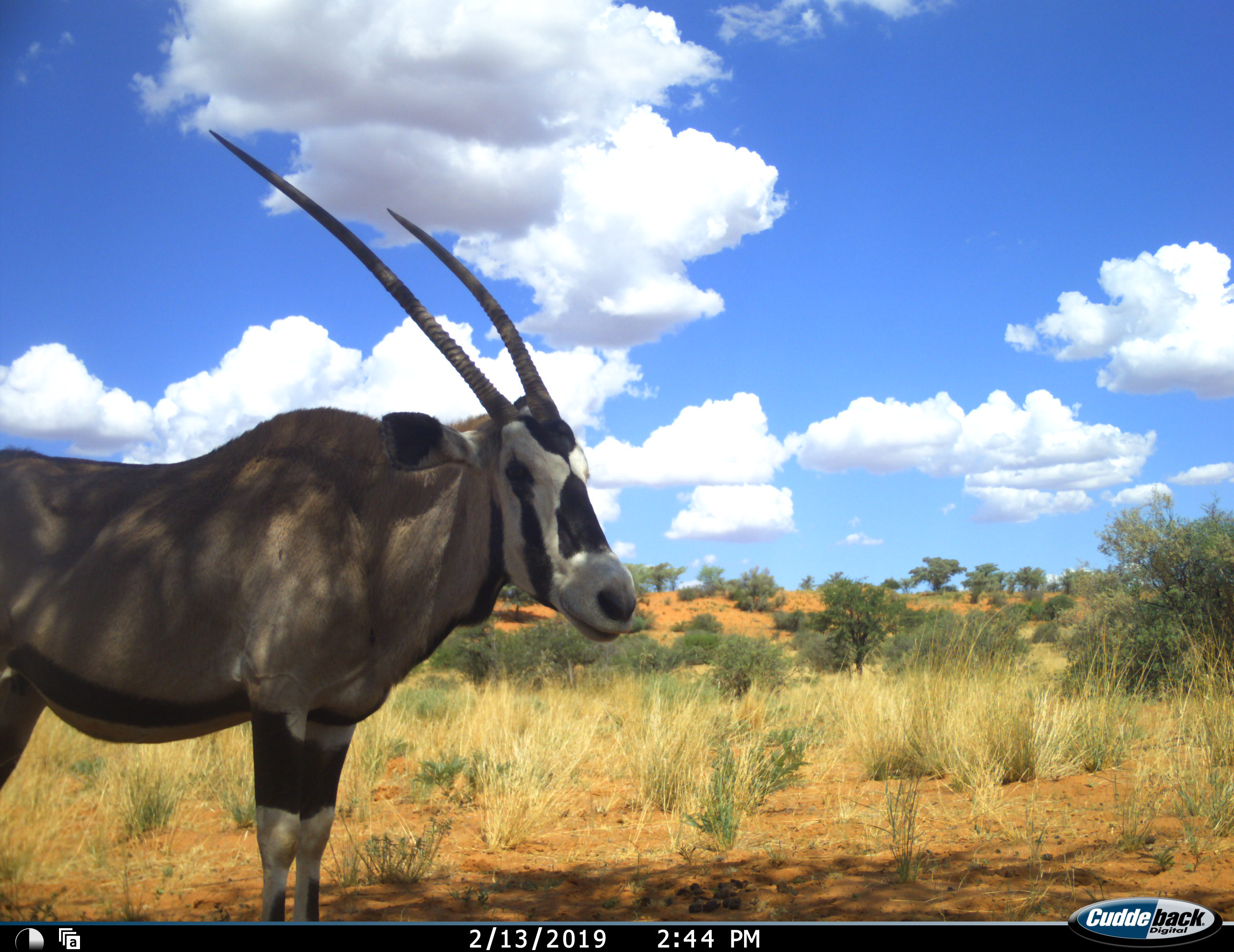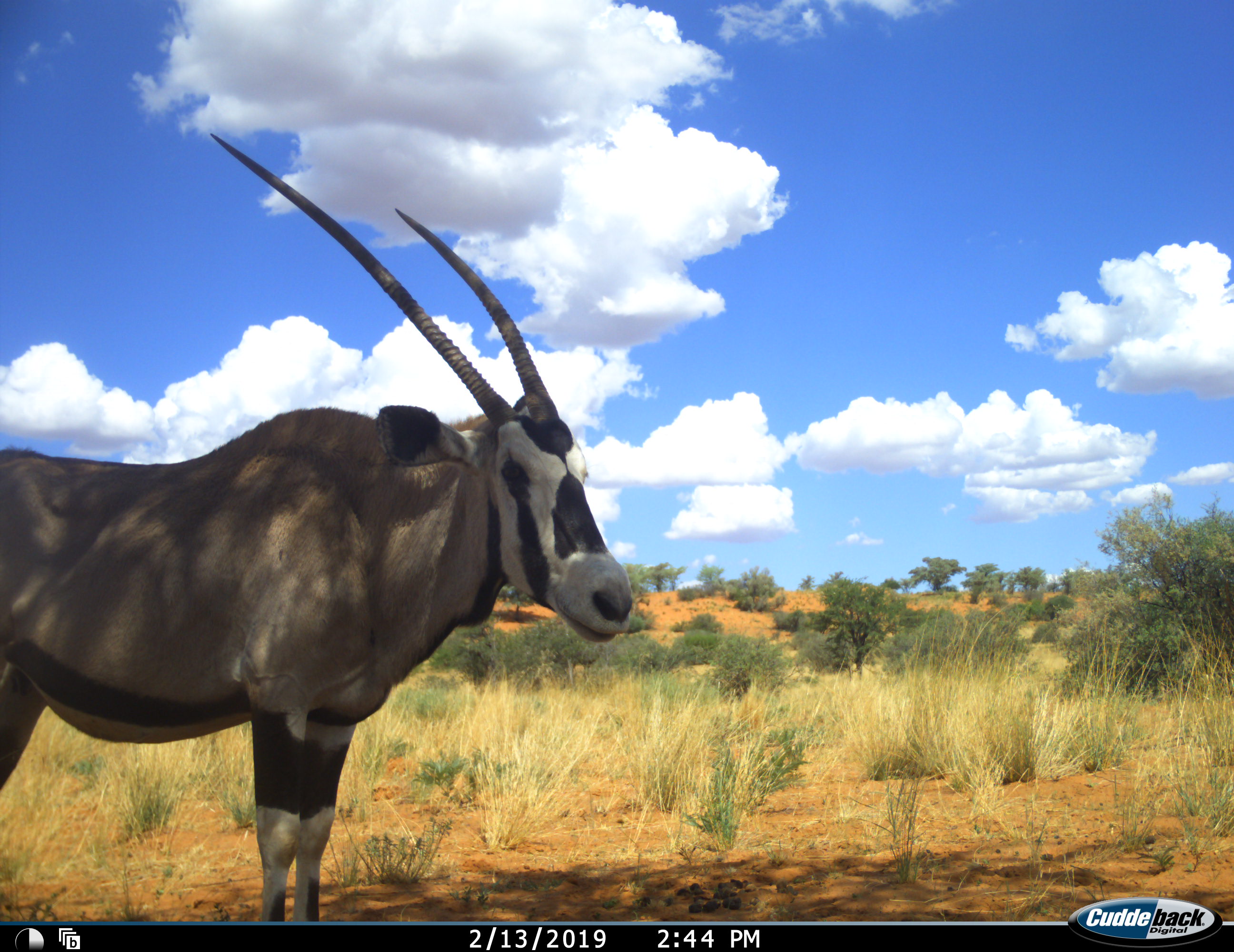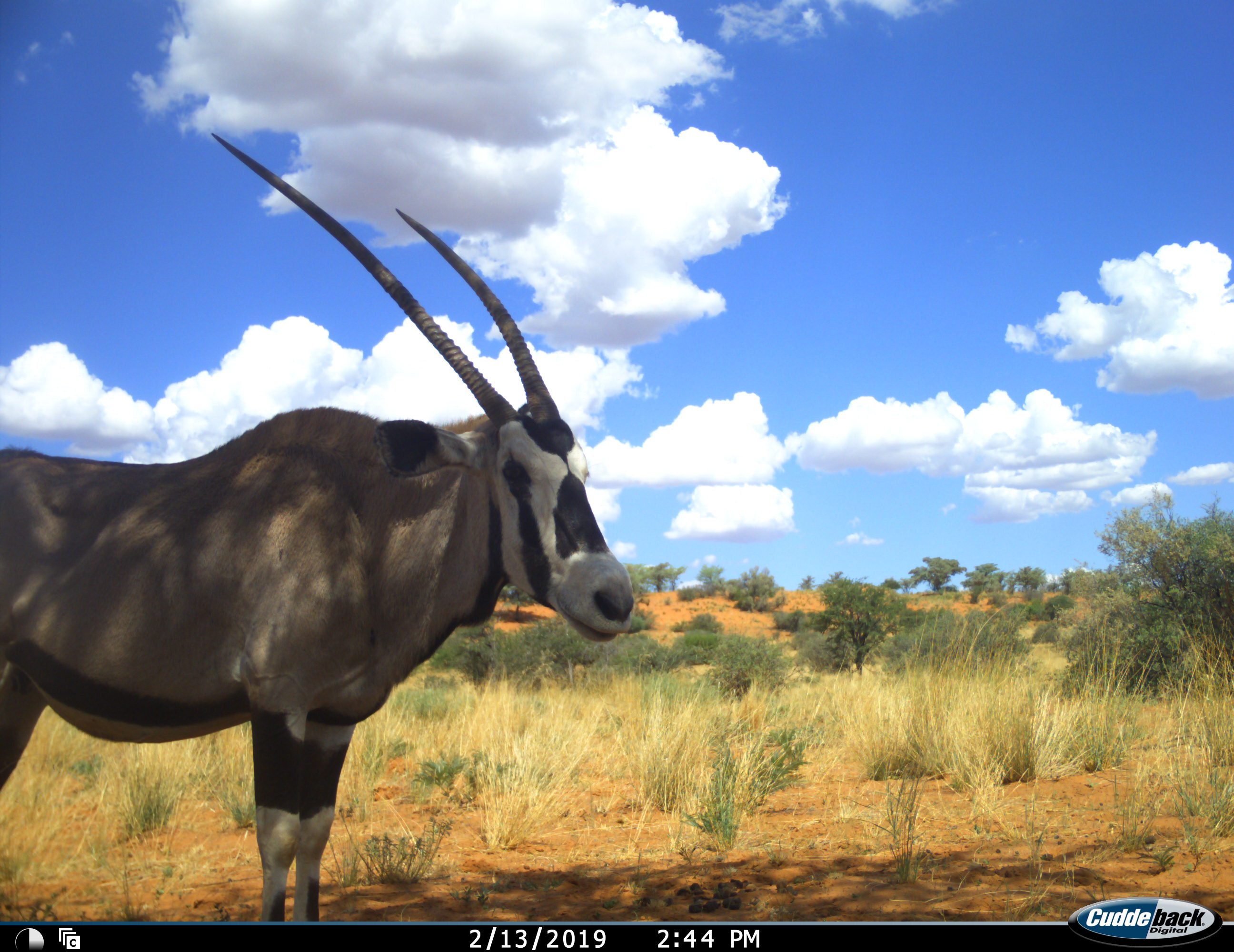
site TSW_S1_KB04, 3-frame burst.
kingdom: Animalia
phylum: Chordata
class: Mammalia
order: Artiodactyla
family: Bovidae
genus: Oryx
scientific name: Oryx gazella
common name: gemsbok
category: oryx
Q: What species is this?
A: Oryx (gemsbok) (Oryx gazella).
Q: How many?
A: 1.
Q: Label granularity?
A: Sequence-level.